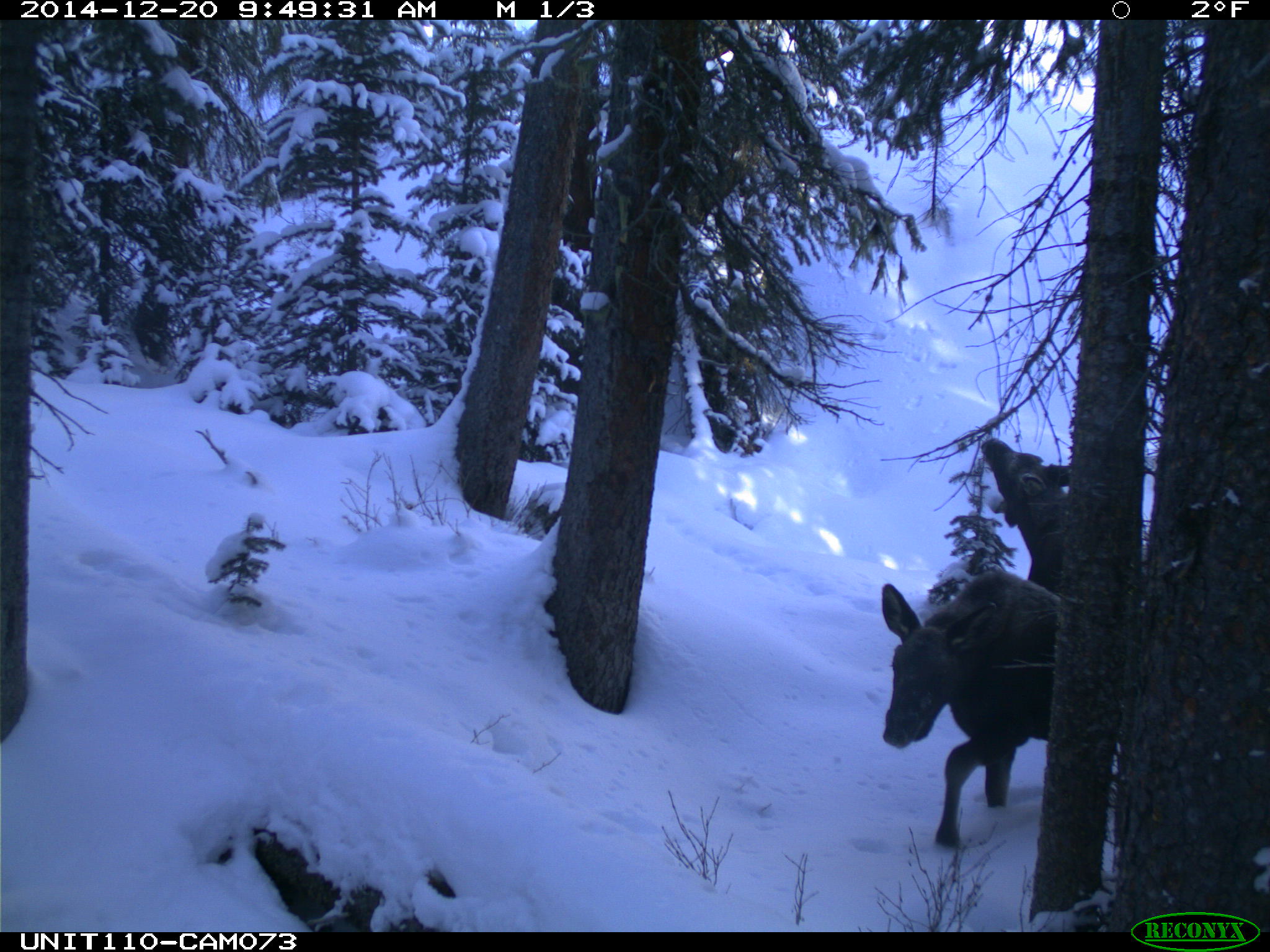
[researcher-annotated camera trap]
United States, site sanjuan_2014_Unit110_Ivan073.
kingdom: Animalia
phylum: Chordata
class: Mammalia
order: Artiodactyla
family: Cervidae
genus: Alces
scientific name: Alces alces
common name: moose